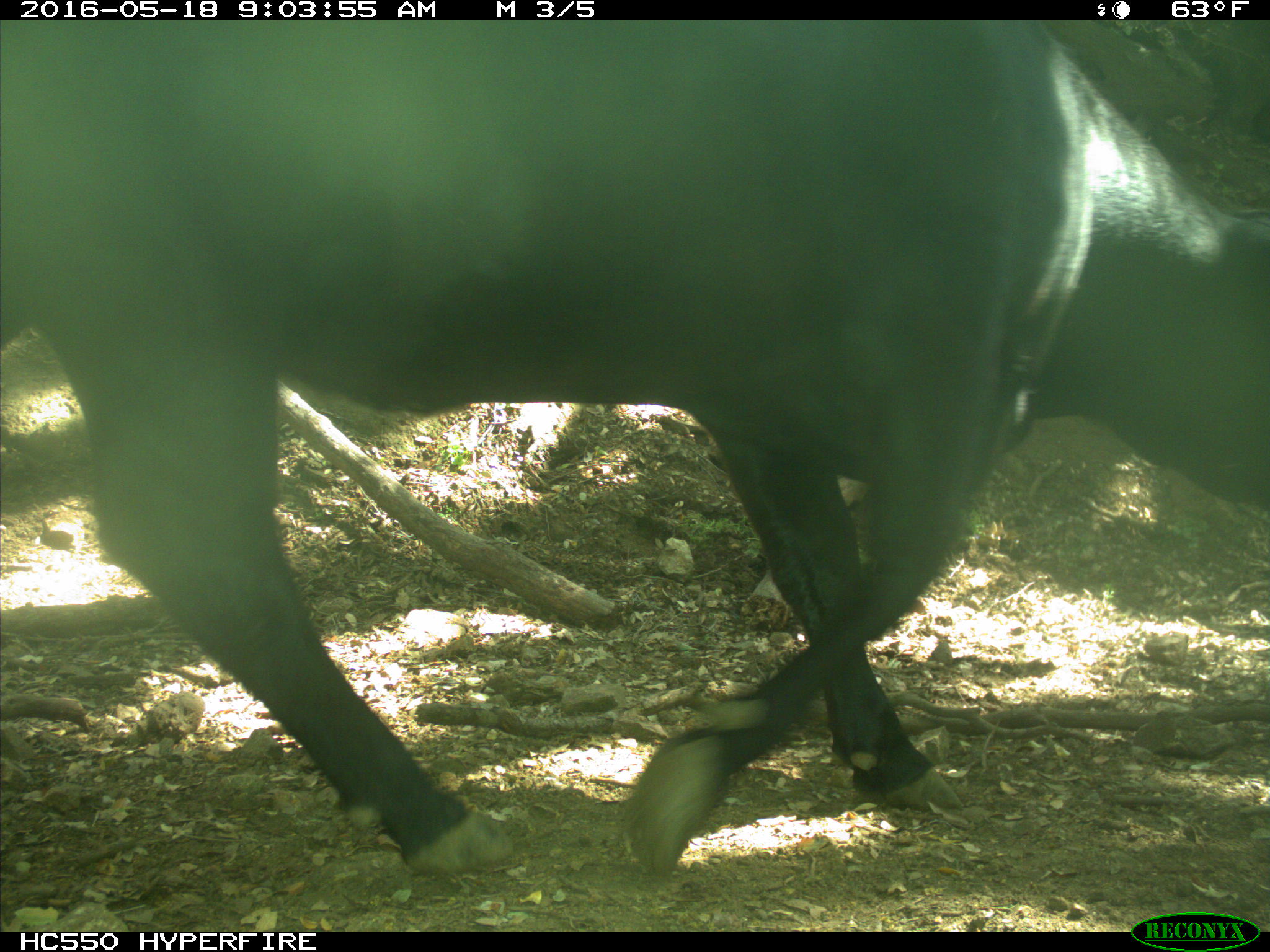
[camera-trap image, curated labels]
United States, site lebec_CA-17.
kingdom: Animalia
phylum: Chordata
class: Mammalia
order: Artiodactyla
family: Bovidae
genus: Bos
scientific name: Bos taurus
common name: domestic cow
Bos taurus (domestic cow).